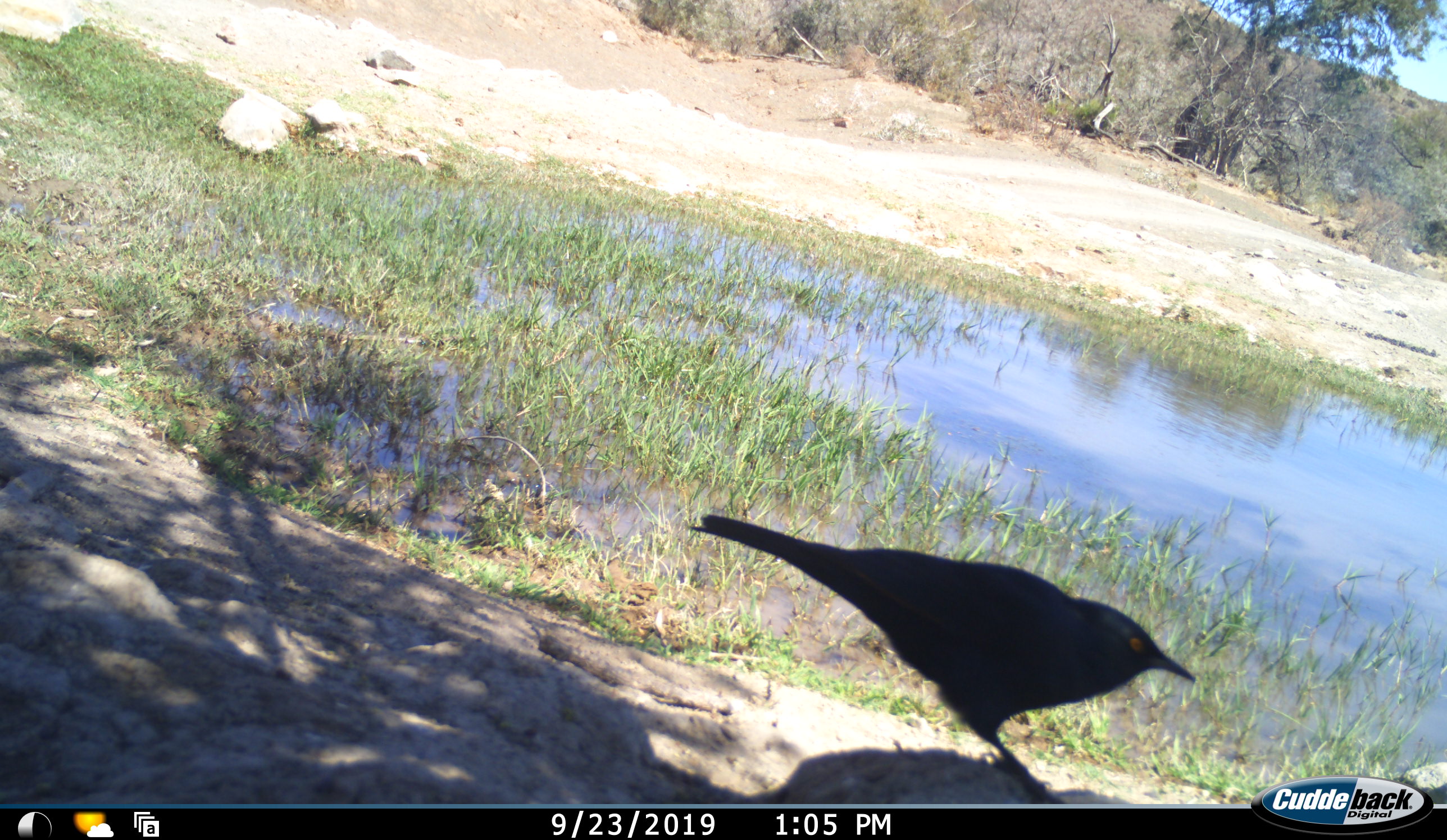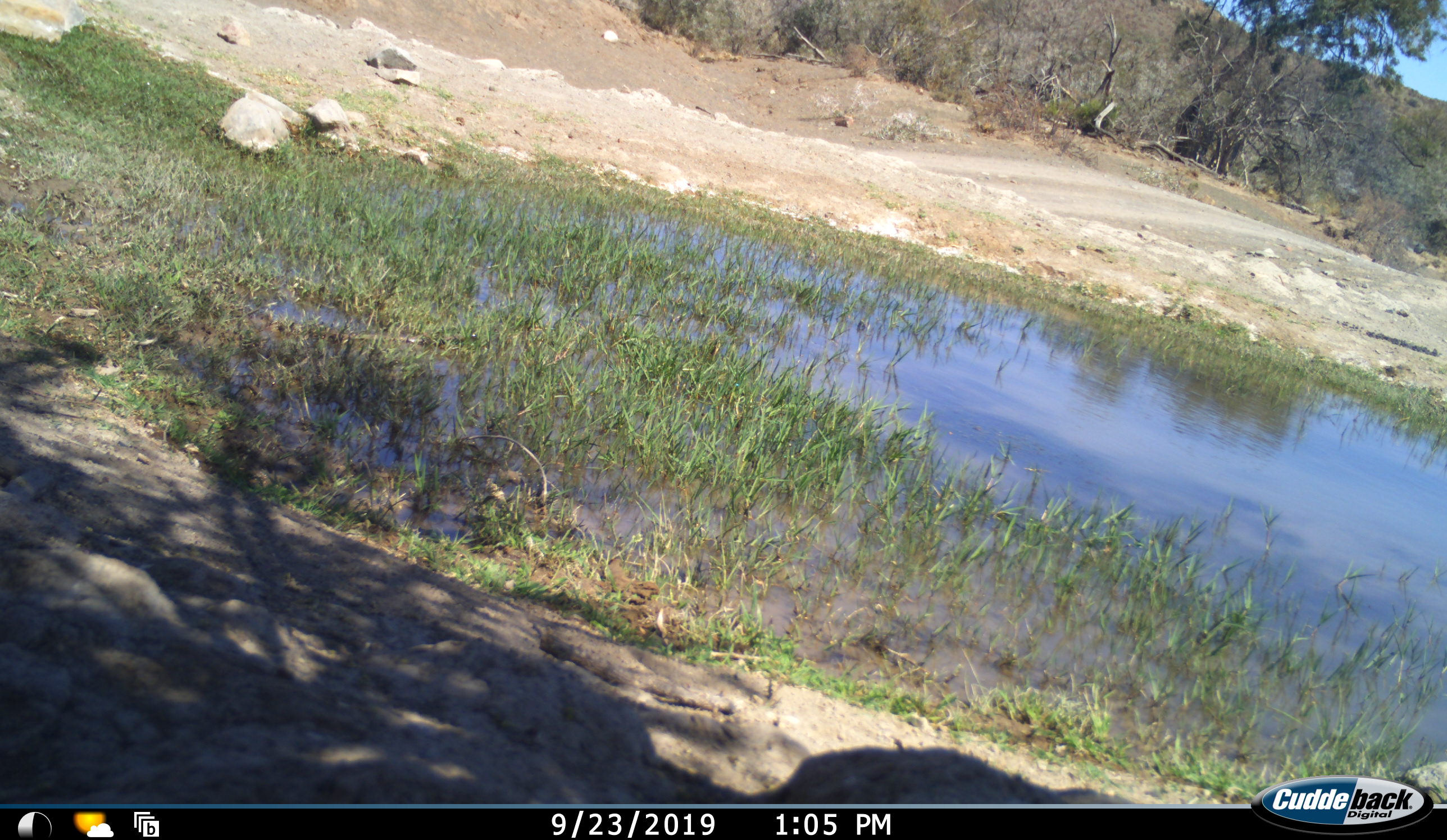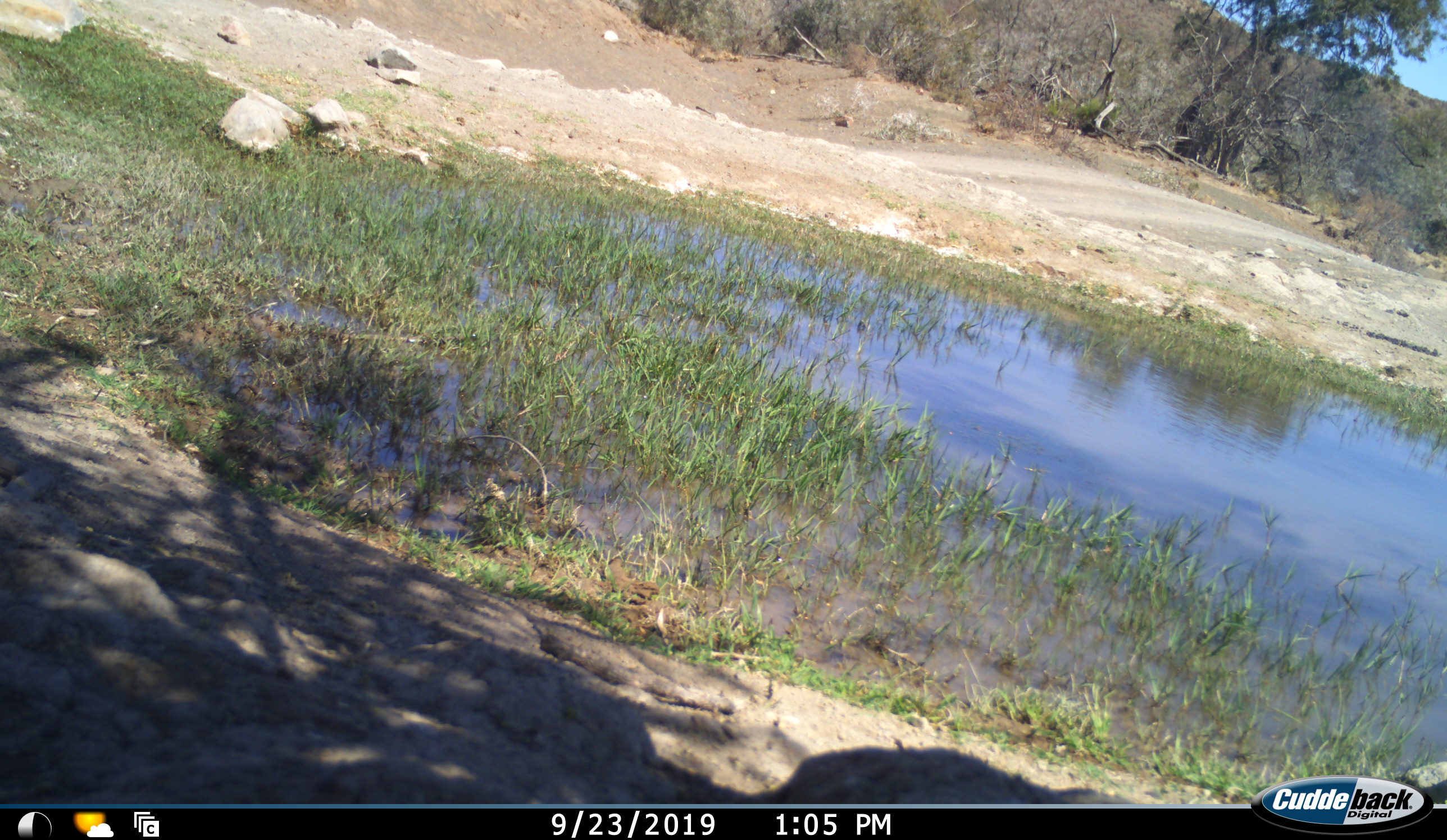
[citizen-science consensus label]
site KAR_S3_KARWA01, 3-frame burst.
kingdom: Animalia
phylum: Chordata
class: Aves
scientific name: Aves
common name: bird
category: birdother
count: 1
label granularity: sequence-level